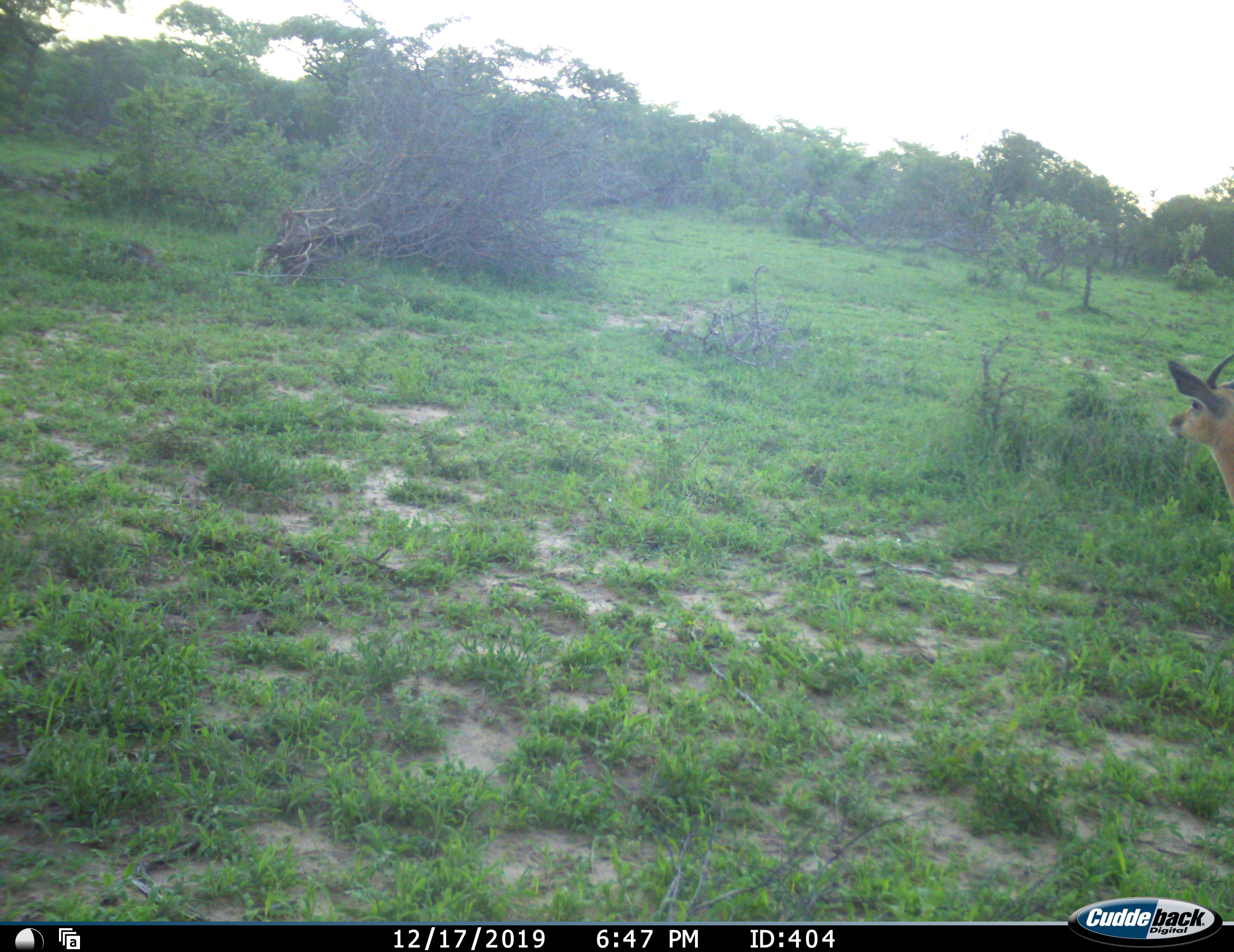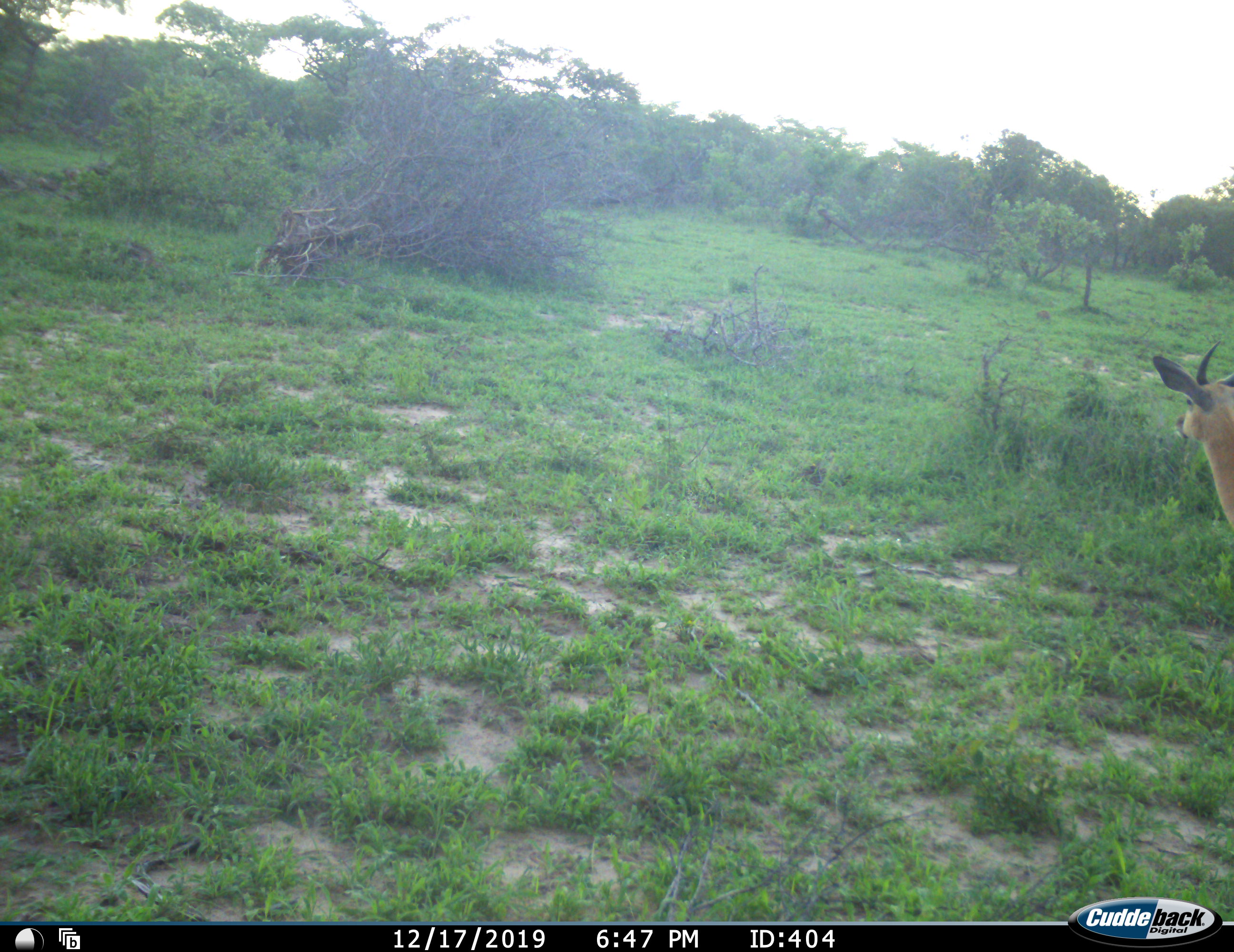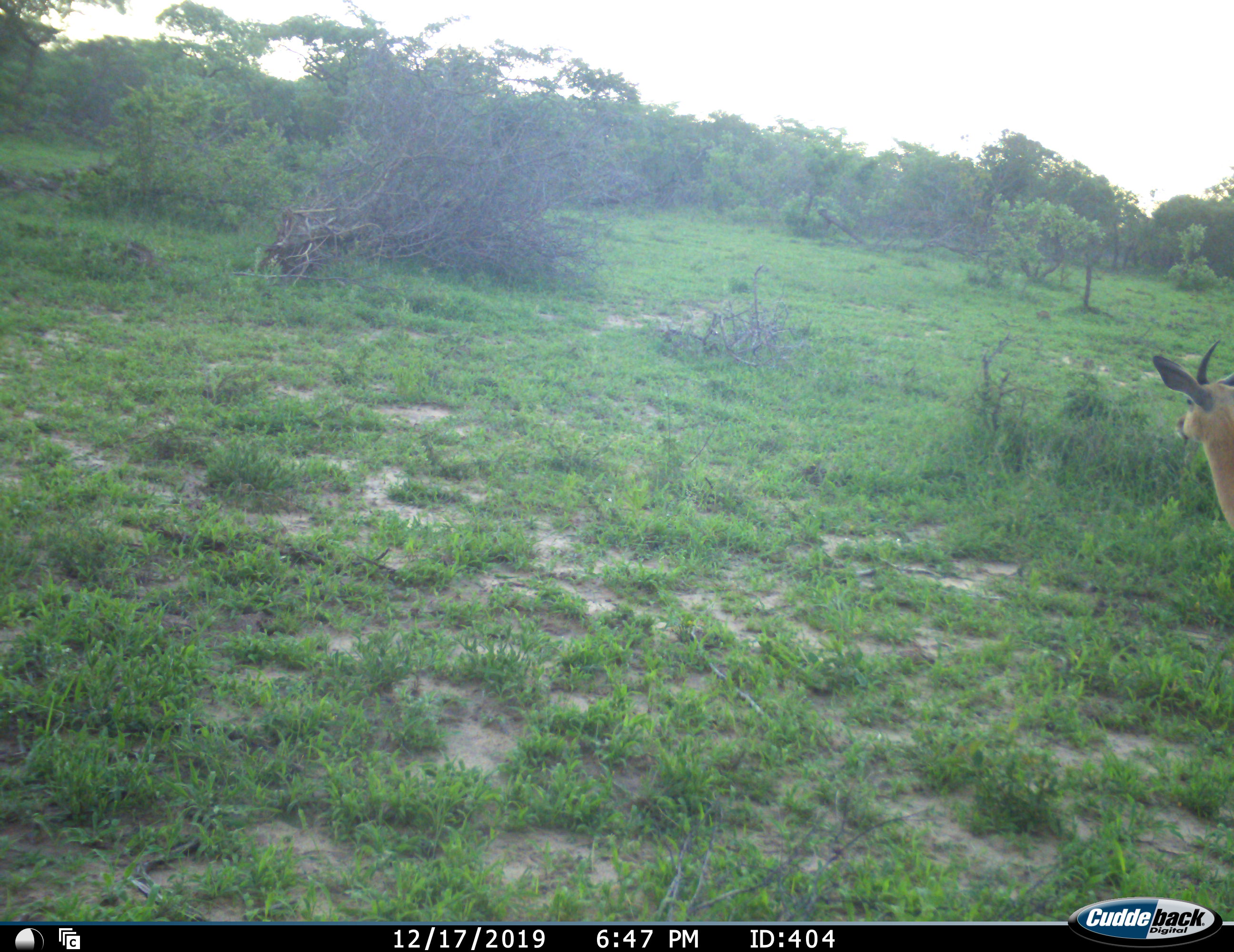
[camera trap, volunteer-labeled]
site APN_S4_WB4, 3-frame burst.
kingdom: Animalia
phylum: Chordata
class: Mammalia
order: Artiodactyla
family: Bovidae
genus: Aepyceros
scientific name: Aepyceros melampus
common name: impala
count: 1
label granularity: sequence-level